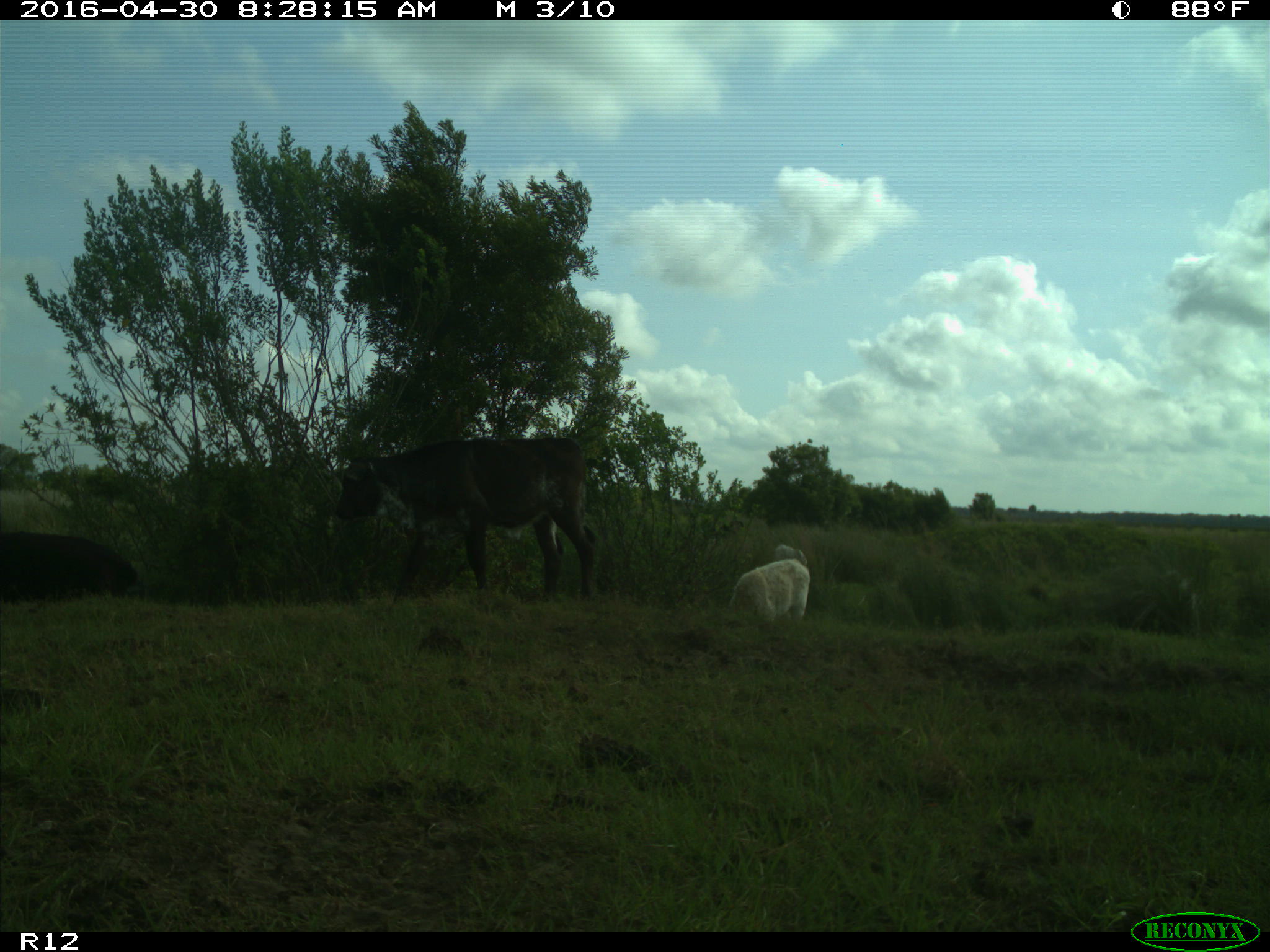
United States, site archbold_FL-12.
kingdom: Animalia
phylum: Chordata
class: Mammalia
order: Artiodactyla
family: Bovidae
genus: Bos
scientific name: Bos taurus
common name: domestic cow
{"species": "Bos taurus (domestic cow)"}